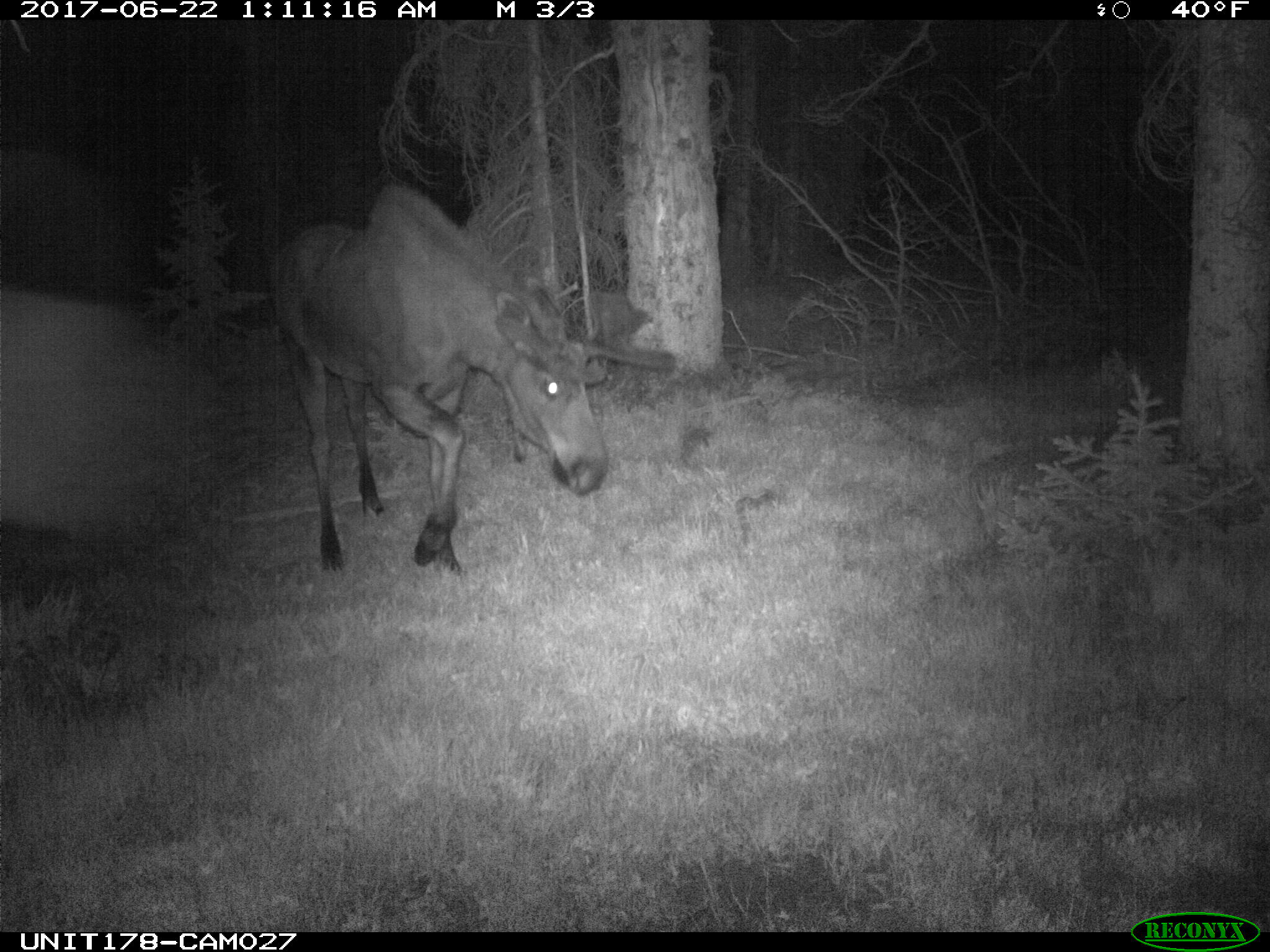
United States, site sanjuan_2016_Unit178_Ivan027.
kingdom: Animalia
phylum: Chordata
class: Mammalia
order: Artiodactyla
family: Cervidae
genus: Alces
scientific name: Alces alces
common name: moose